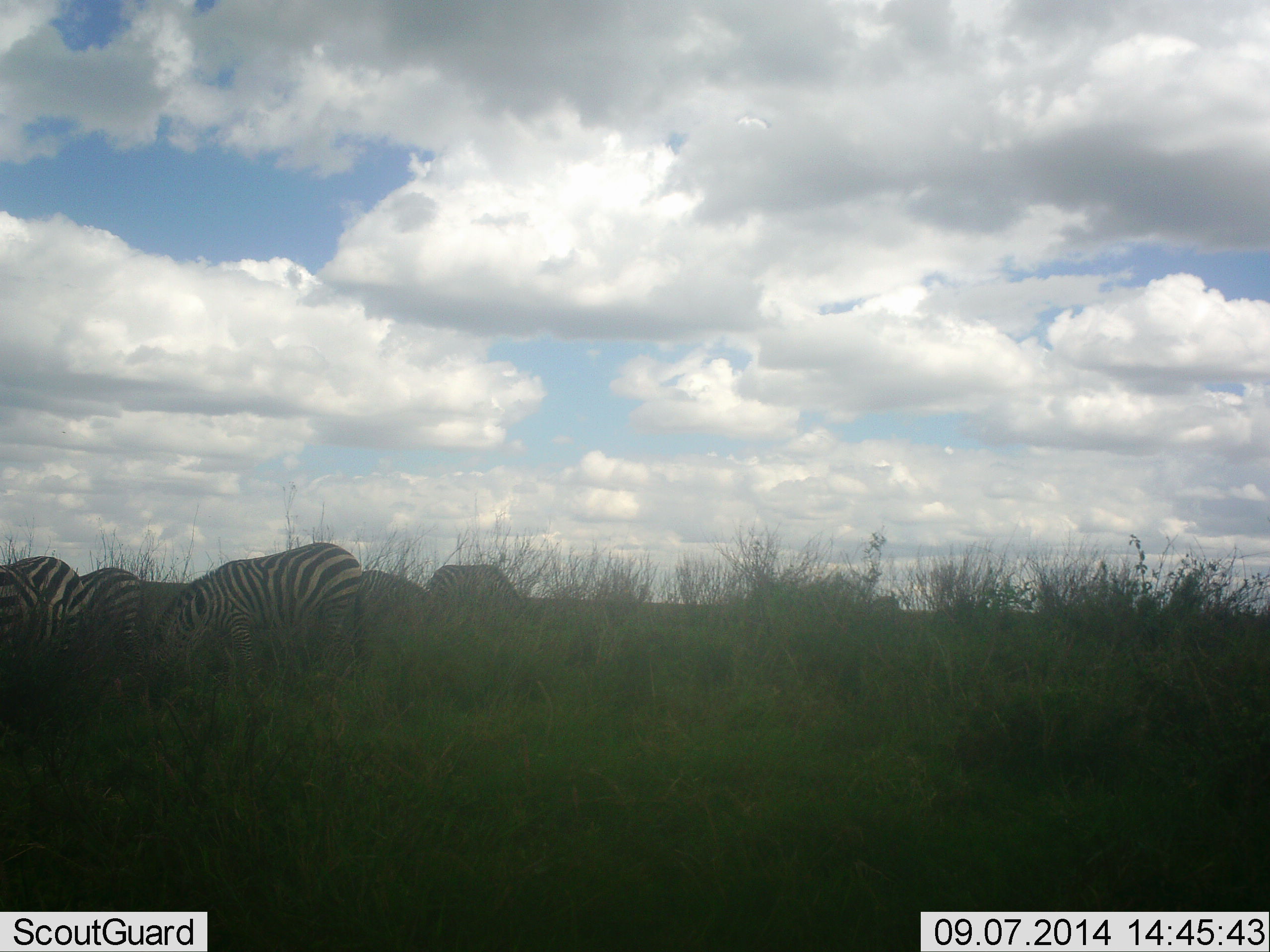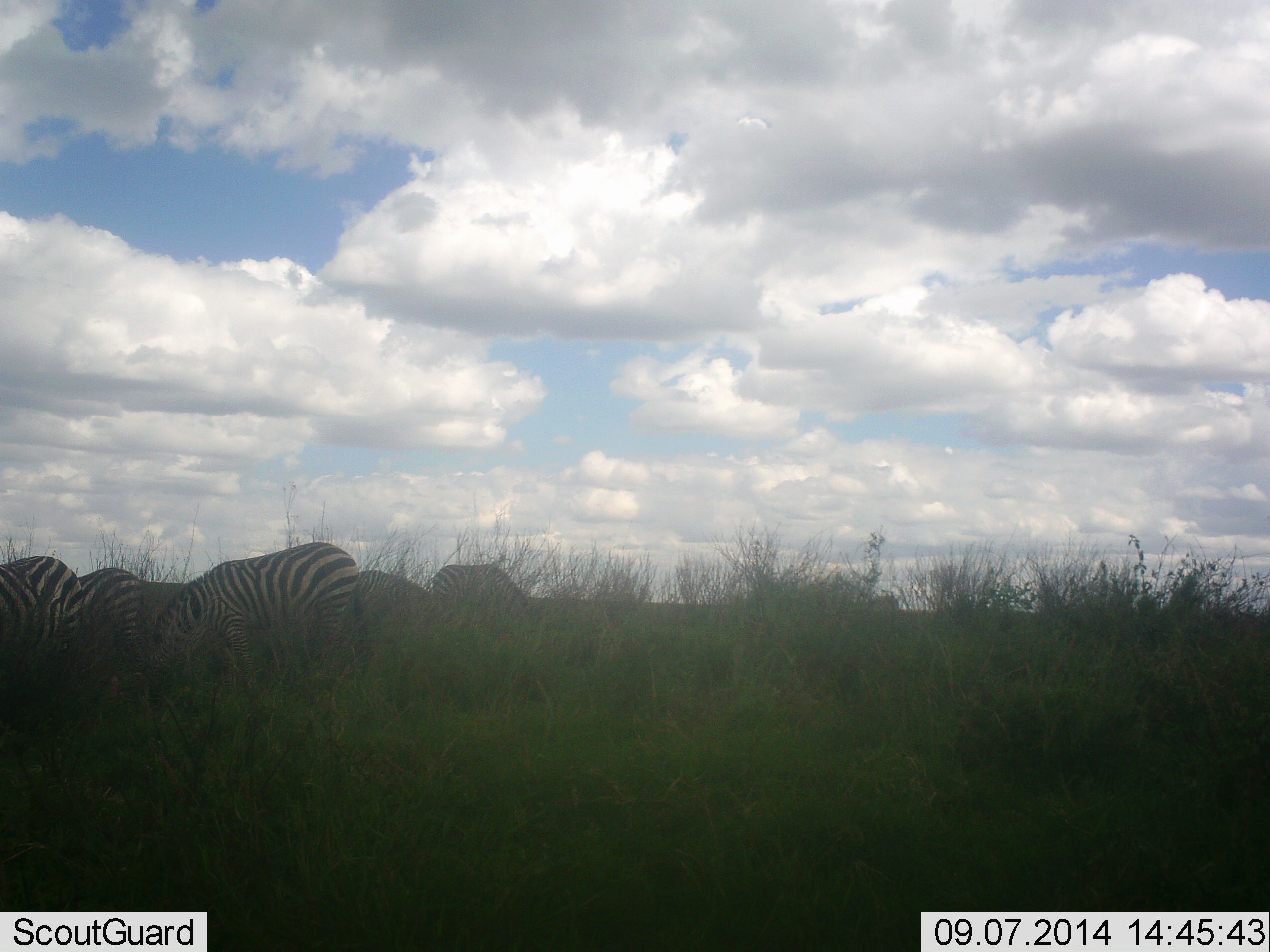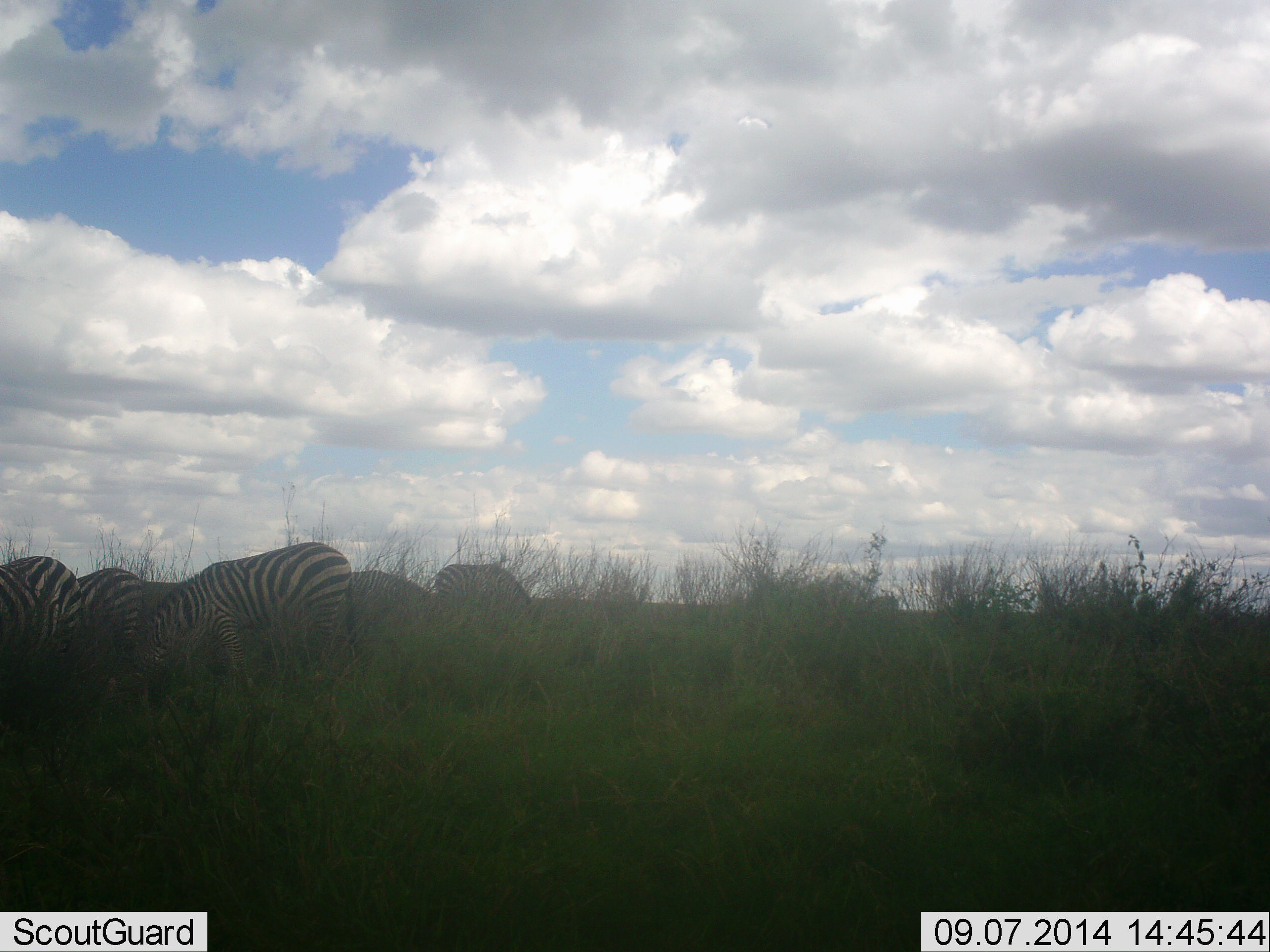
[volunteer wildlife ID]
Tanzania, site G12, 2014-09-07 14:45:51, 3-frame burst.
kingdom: Animalia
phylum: Chordata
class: Mammalia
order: Perissodactyla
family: Equidae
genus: Equus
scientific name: Equus quagga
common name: plains zebra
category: zebra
Zebra (plains zebra) (Equus quagga), count 5. Behavior (volunteer vote fractions): standing 40%, resting 0%, moving 0%, interacting 0%. Young present (vote fraction): 0%. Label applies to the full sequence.